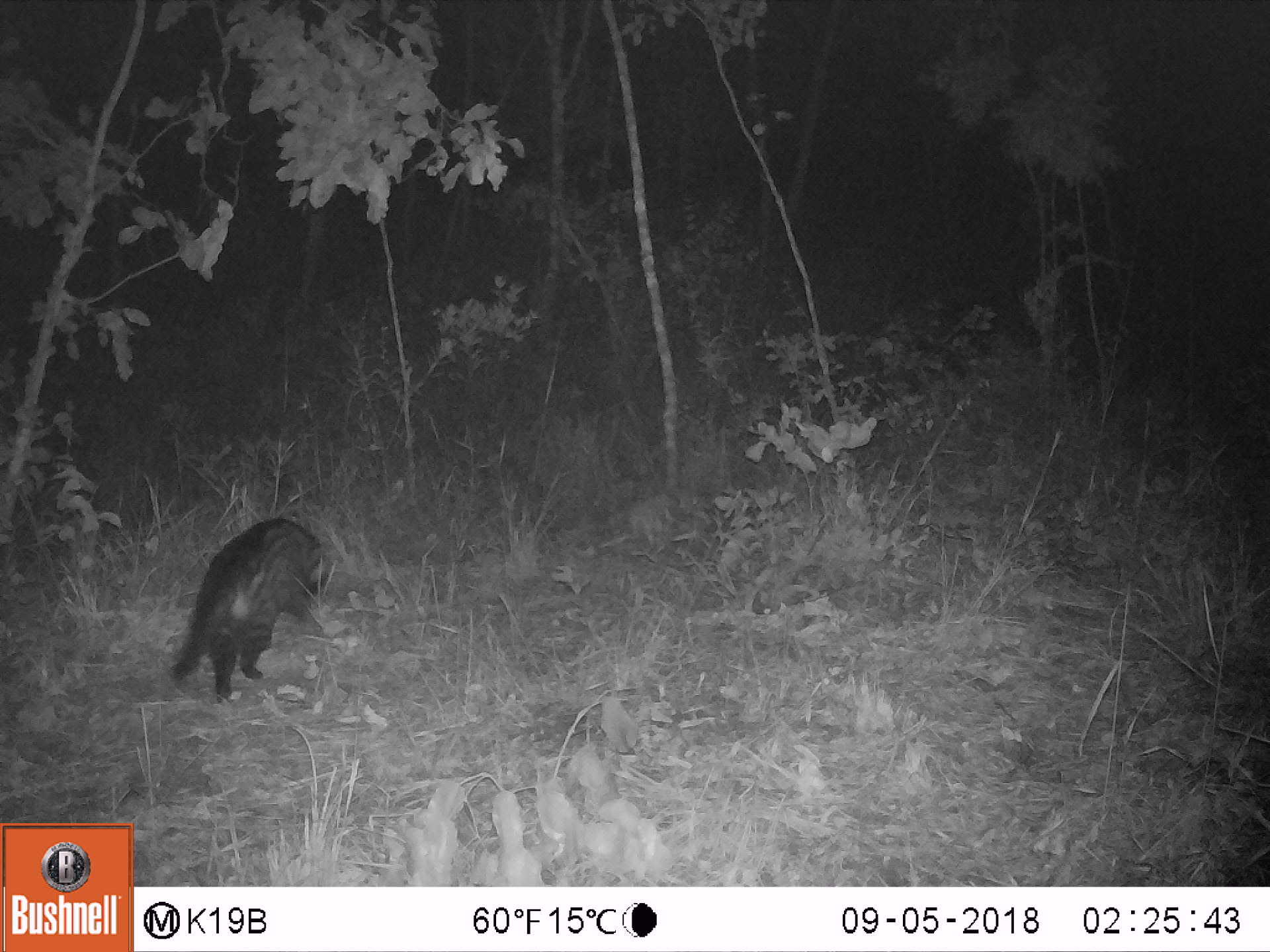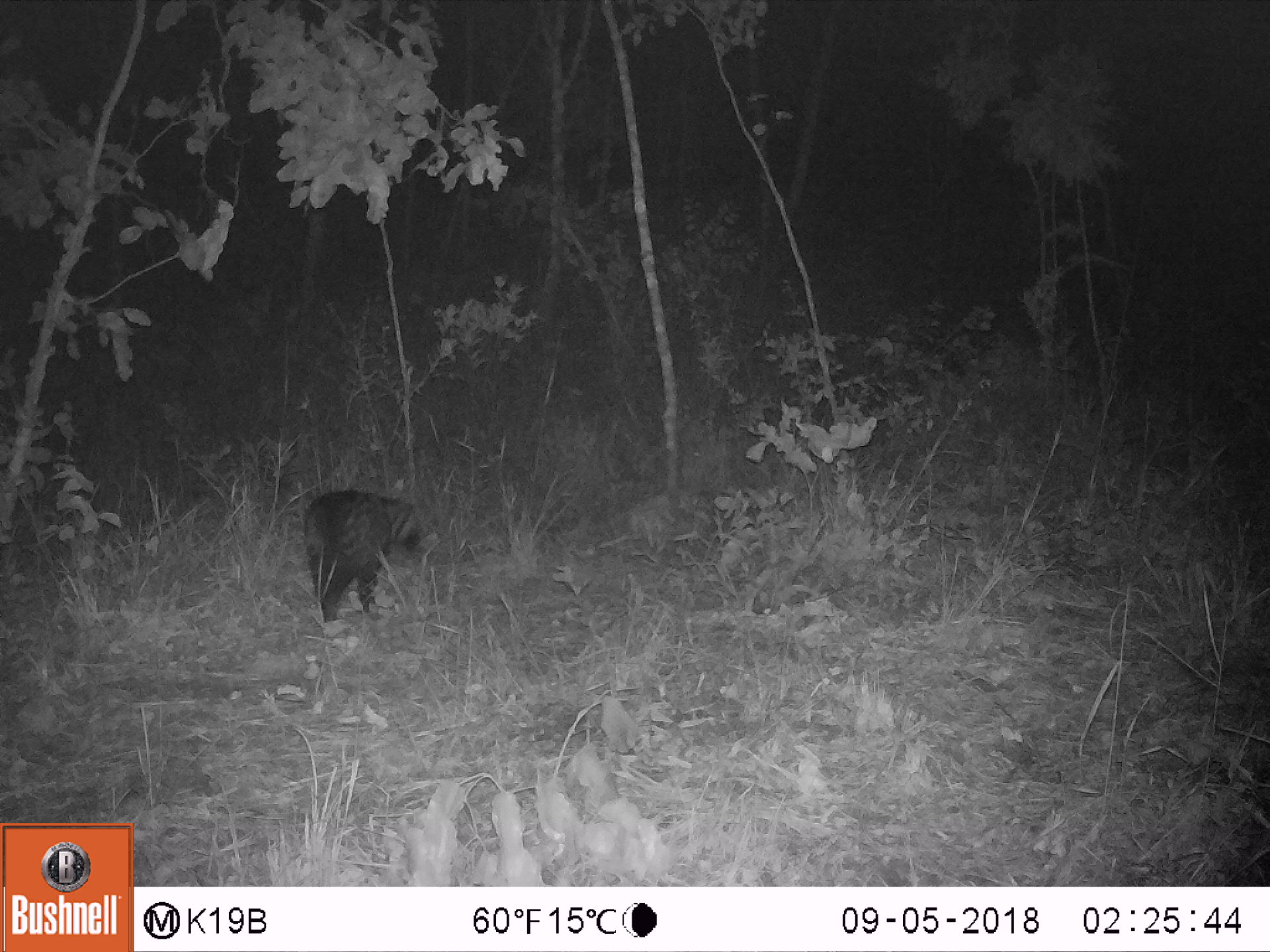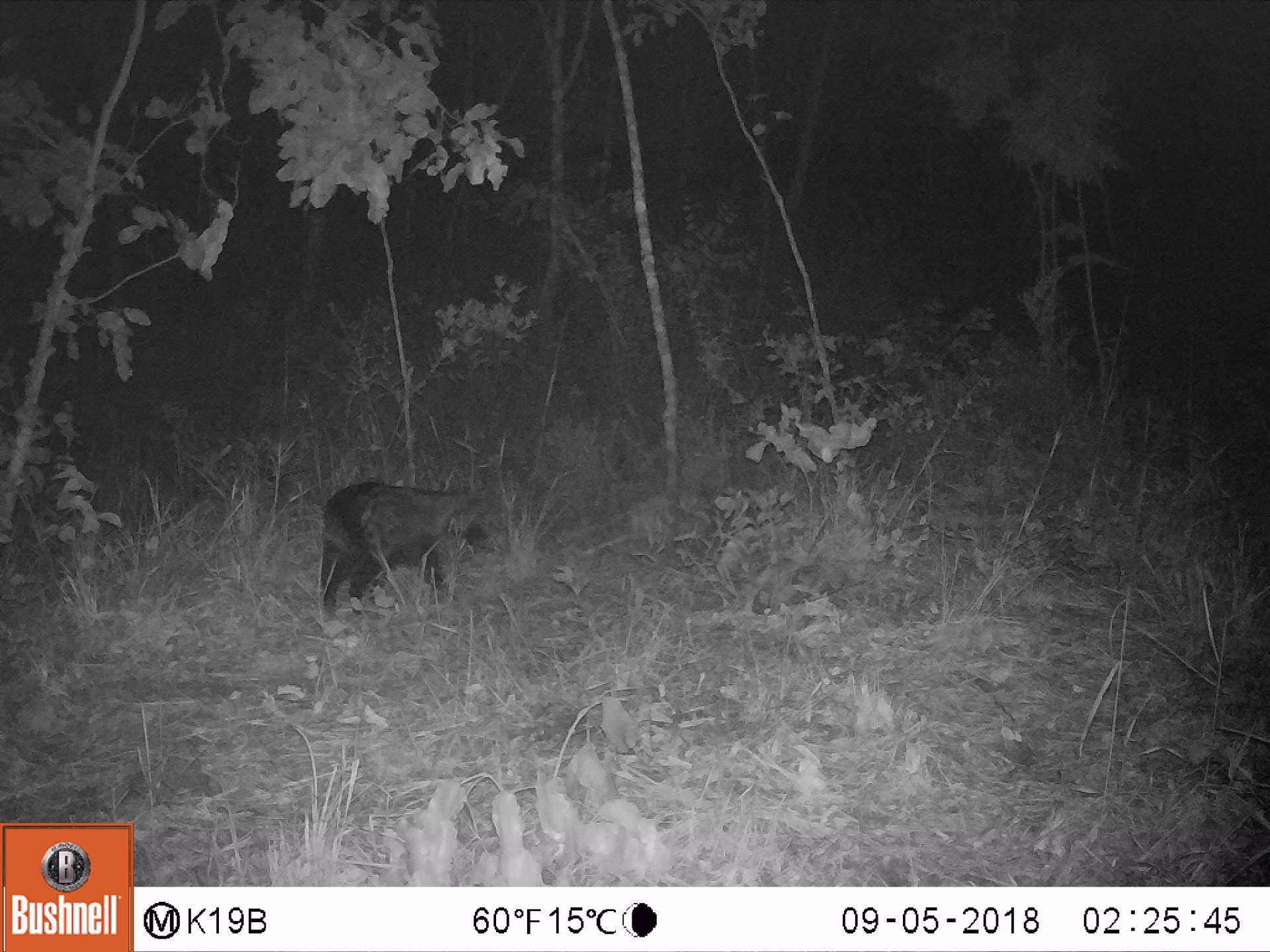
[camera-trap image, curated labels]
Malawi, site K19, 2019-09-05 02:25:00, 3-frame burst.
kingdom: Animalia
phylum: Chordata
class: Mammalia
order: Carnivora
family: Viverridae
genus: Civettictis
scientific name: Civettictis civetta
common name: african civet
African civet (Civettictis civetta), count 1.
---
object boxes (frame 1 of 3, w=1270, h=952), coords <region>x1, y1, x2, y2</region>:
african civet: <region>165, 514, 335, 704</region>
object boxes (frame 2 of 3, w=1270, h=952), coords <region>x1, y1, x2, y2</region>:
african civet: <region>300, 483, 426, 624</region>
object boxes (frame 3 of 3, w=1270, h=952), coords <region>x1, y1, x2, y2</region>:
african civet: <region>315, 474, 505, 619</region>